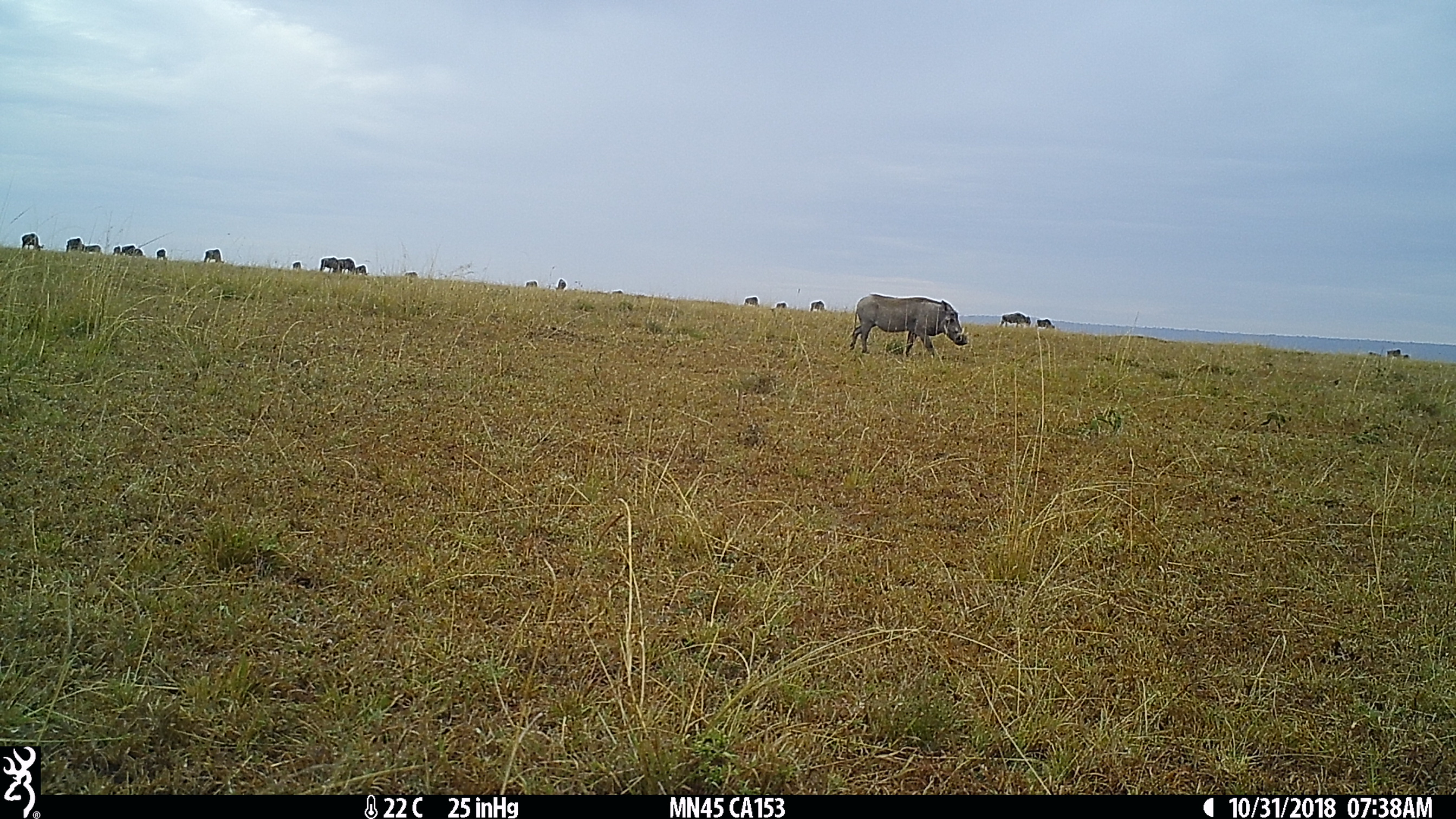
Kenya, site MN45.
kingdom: Animalia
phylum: Chordata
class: Mammalia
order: Artiodactyla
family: Suidae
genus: Phacochoerus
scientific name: Phacochoerus africanus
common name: common warthog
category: warthog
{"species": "warthog (common warthog) (Phacochoerus africanus)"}